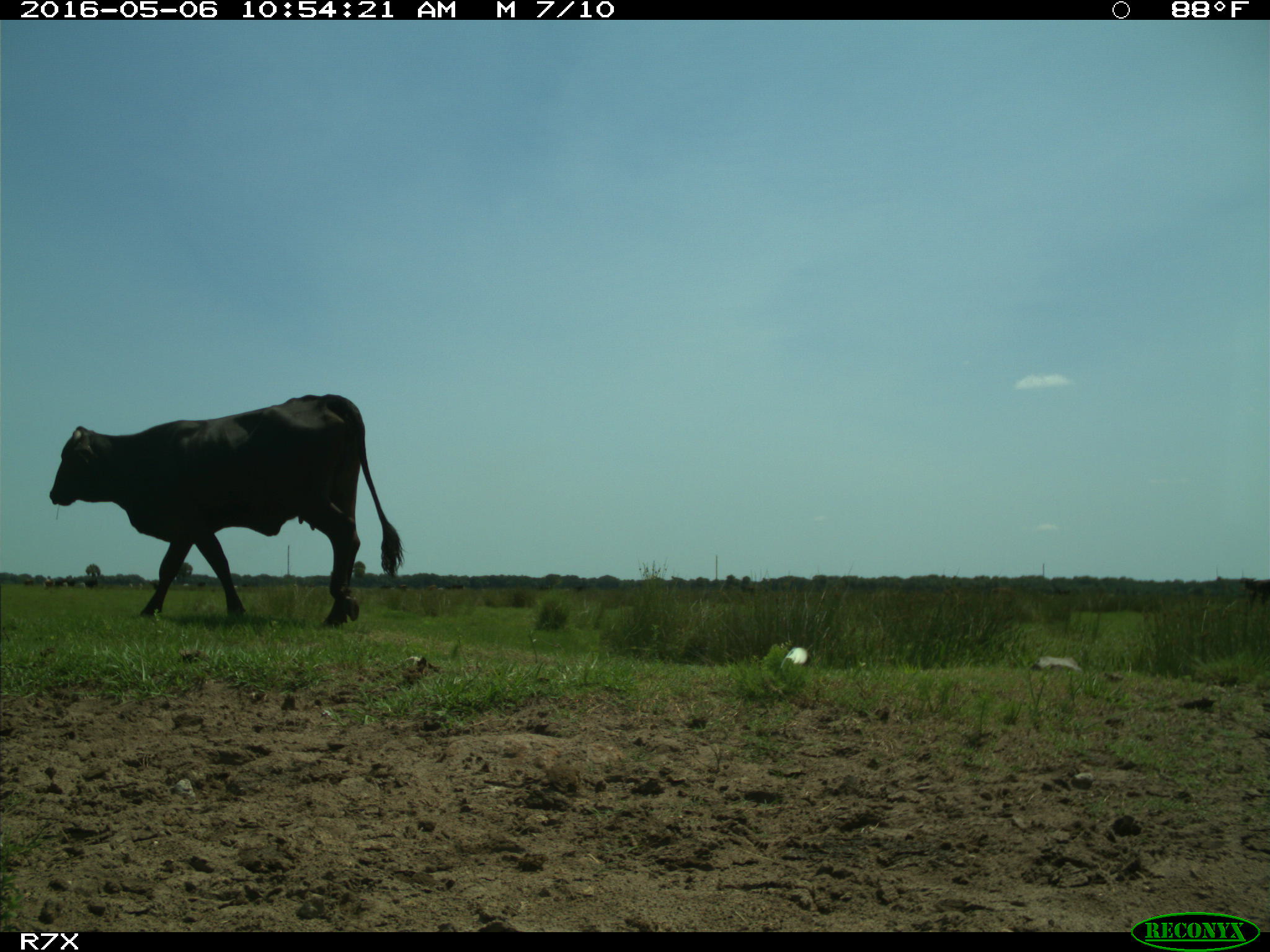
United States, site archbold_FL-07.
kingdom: Animalia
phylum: Chordata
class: Mammalia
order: Artiodactyla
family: Bovidae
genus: Bos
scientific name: Bos taurus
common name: domestic cow